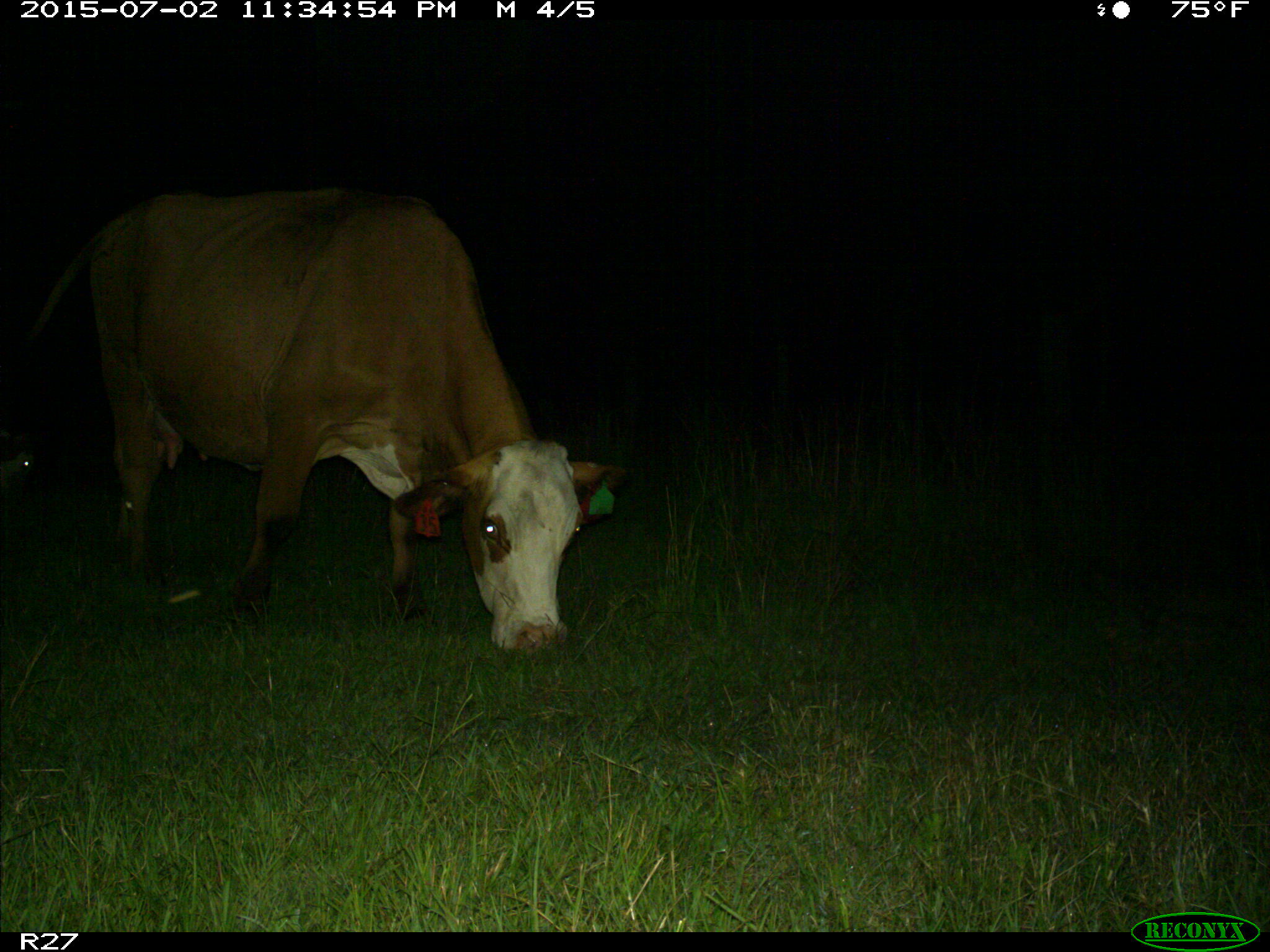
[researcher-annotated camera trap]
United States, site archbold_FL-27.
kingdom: Animalia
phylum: Chordata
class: Mammalia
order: Artiodactyla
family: Bovidae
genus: Bos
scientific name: Bos taurus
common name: domestic cow